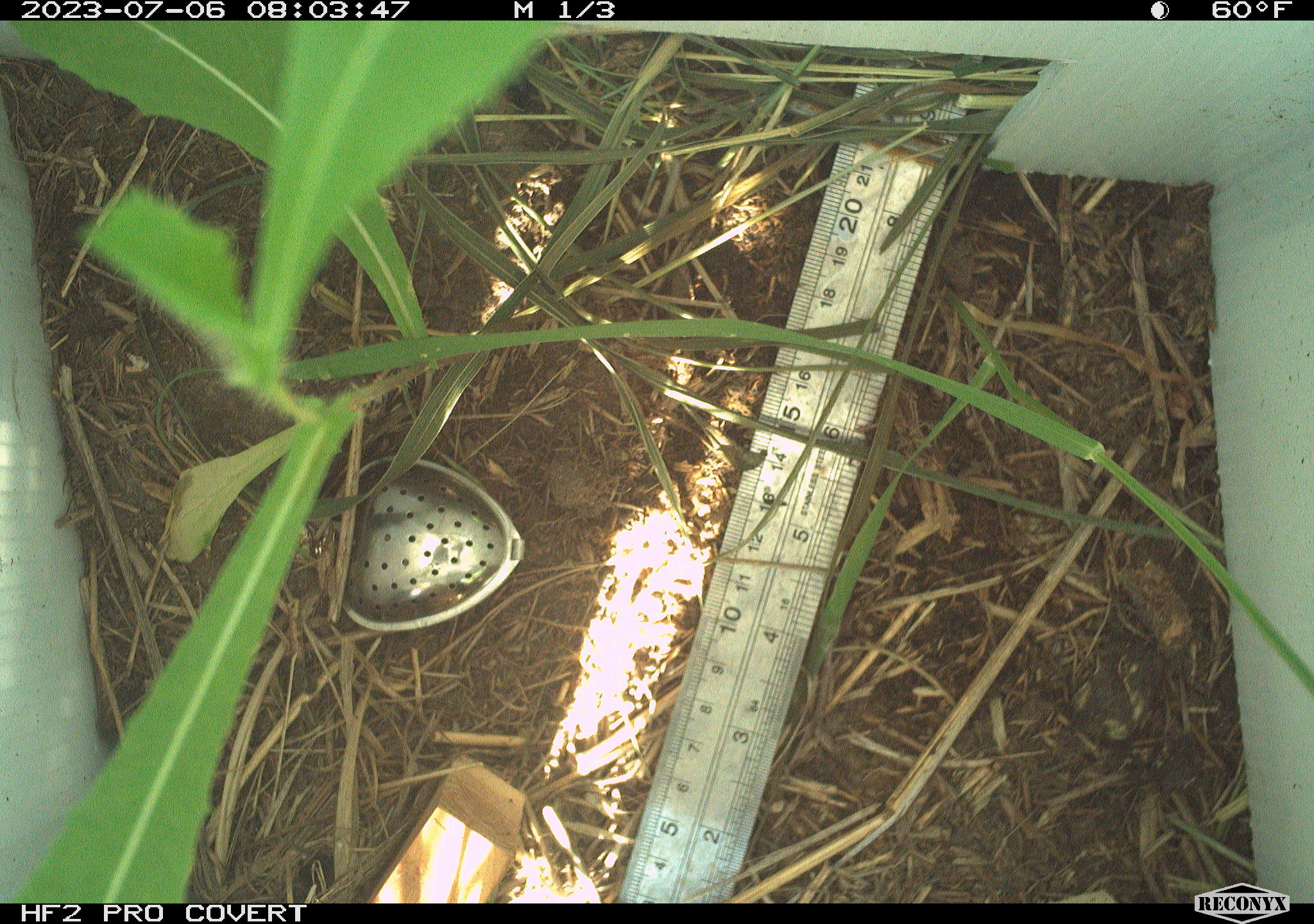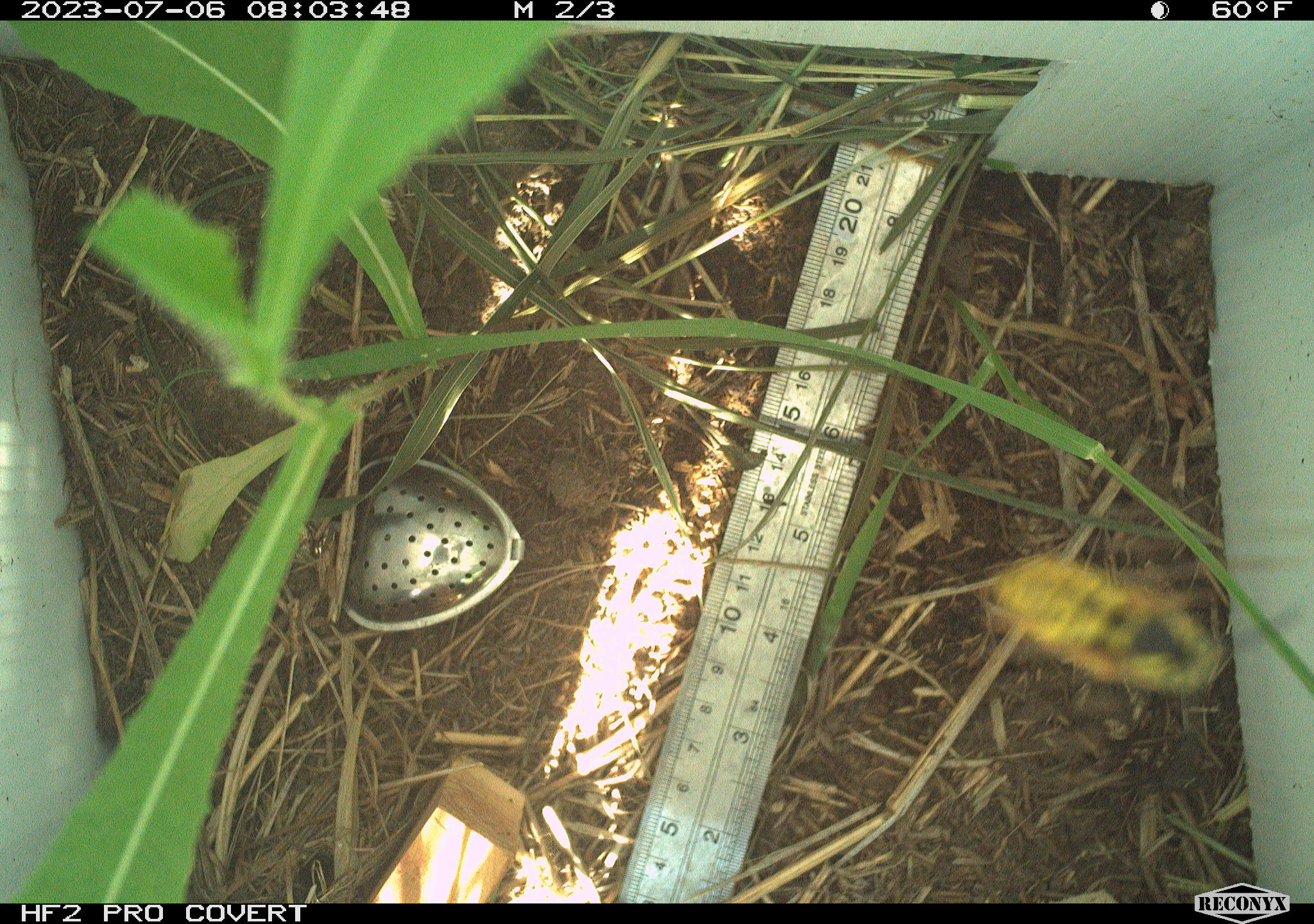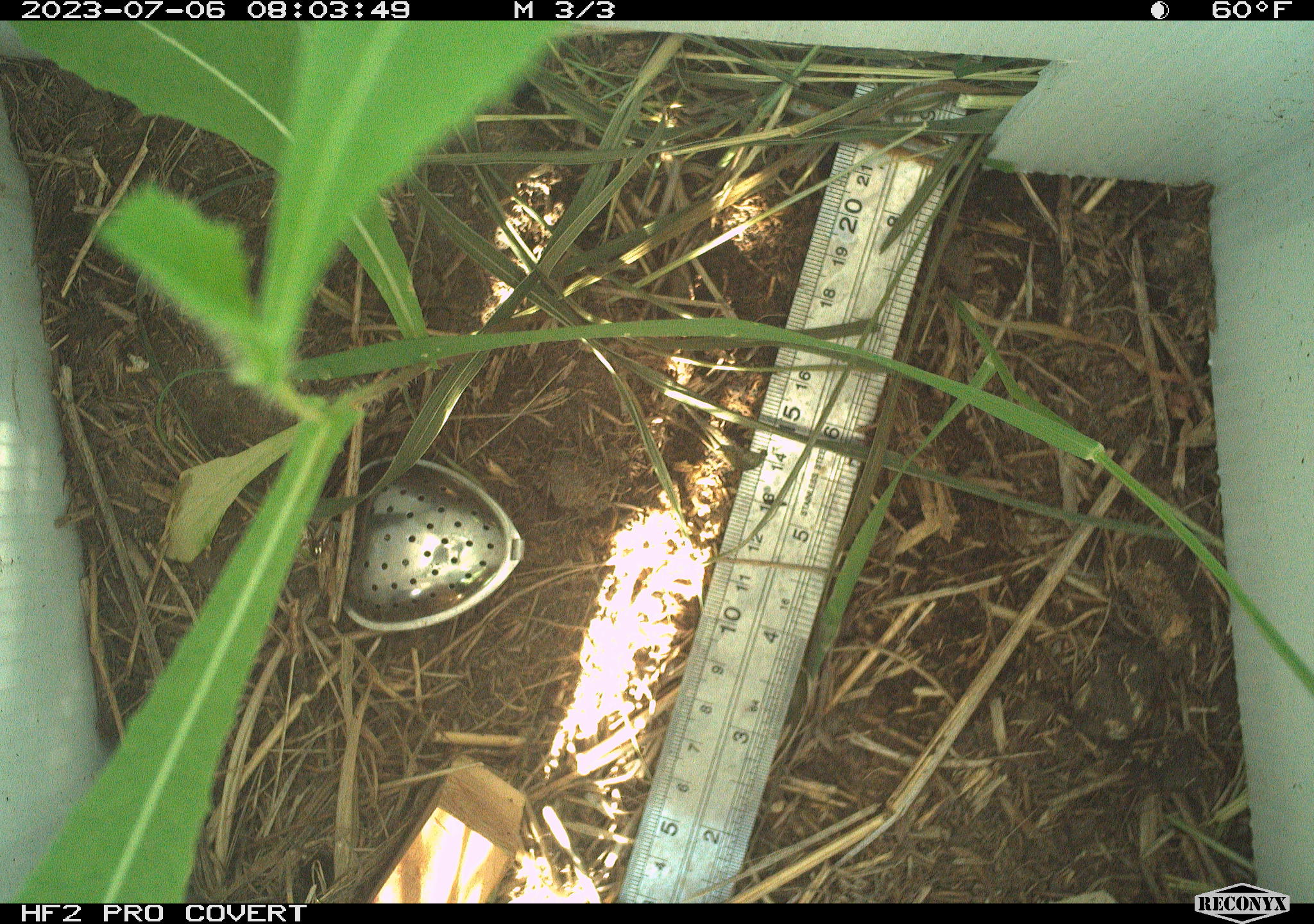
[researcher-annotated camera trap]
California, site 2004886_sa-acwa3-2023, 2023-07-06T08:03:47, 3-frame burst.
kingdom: Animalia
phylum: Arthropoda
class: Insecta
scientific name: Insecta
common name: insect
Insect (Insecta).